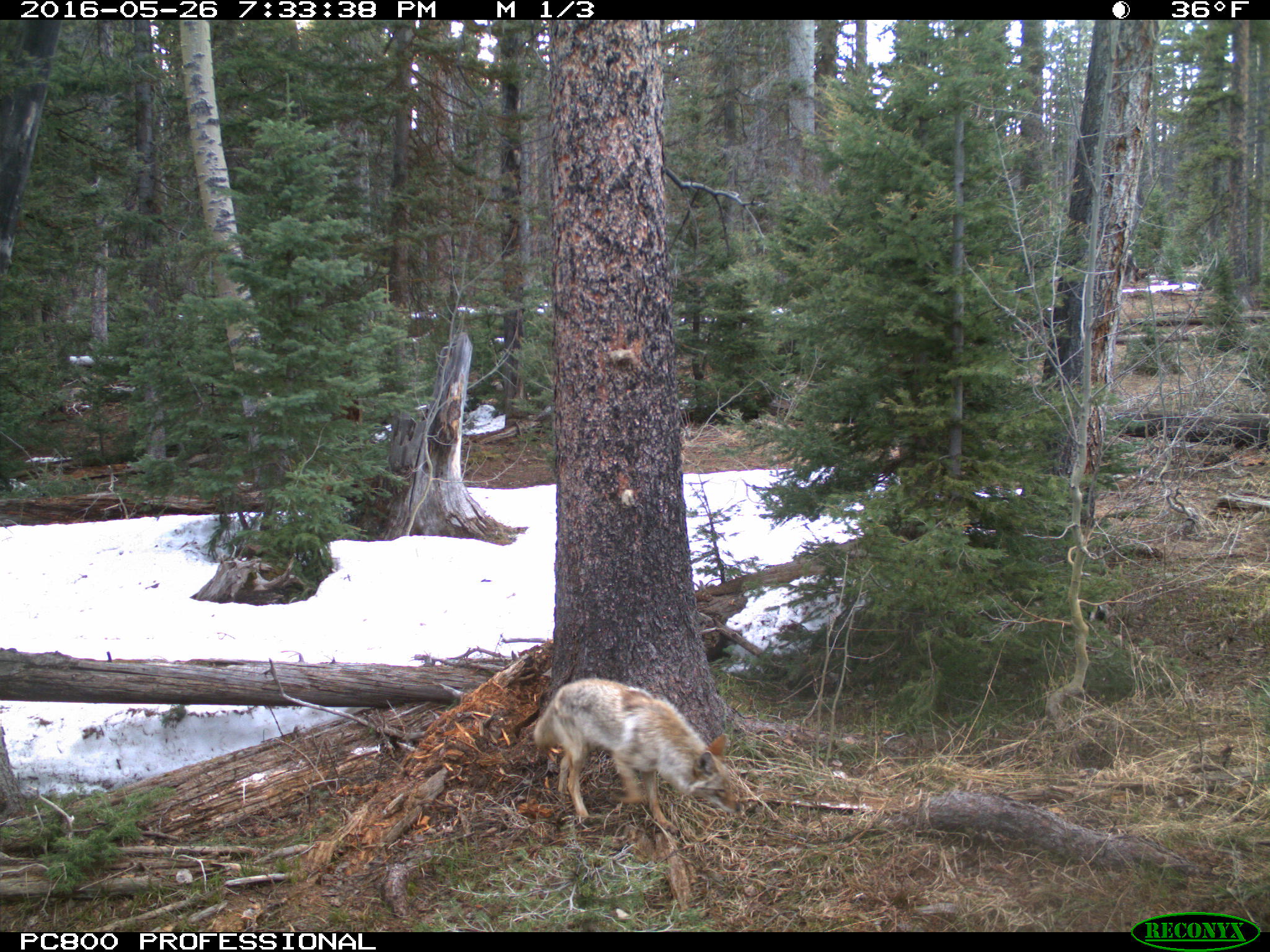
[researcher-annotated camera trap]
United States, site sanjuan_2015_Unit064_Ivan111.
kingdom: Animalia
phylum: Chordata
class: Mammalia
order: Carnivora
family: Canidae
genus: Canis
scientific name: Canis latrans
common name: coyote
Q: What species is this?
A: Canis latrans (coyote).